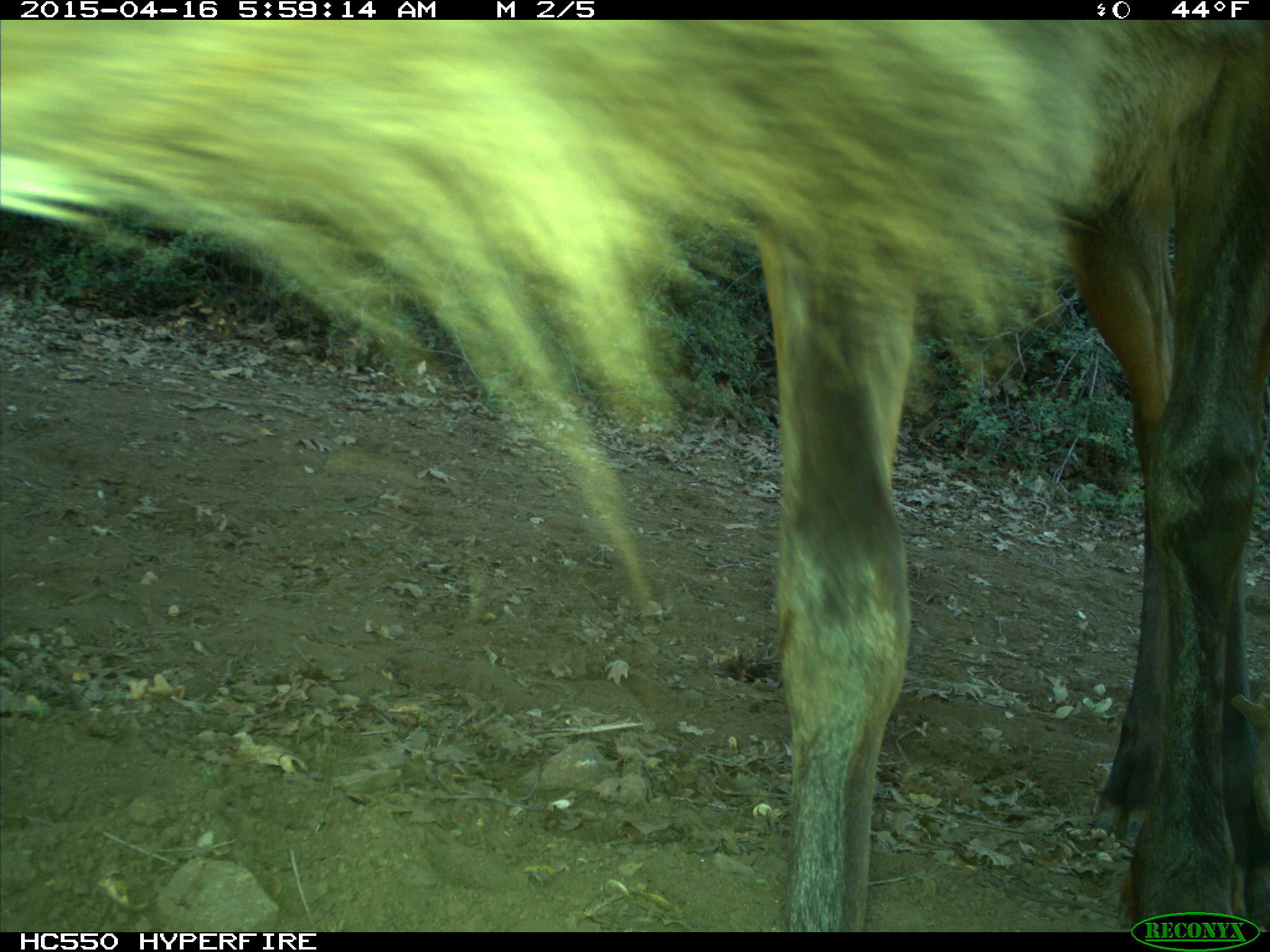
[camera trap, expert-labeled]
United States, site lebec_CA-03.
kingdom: Animalia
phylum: Chordata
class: Mammalia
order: Artiodactyla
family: Cervidae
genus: Cervus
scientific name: Cervus canadensis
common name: elk